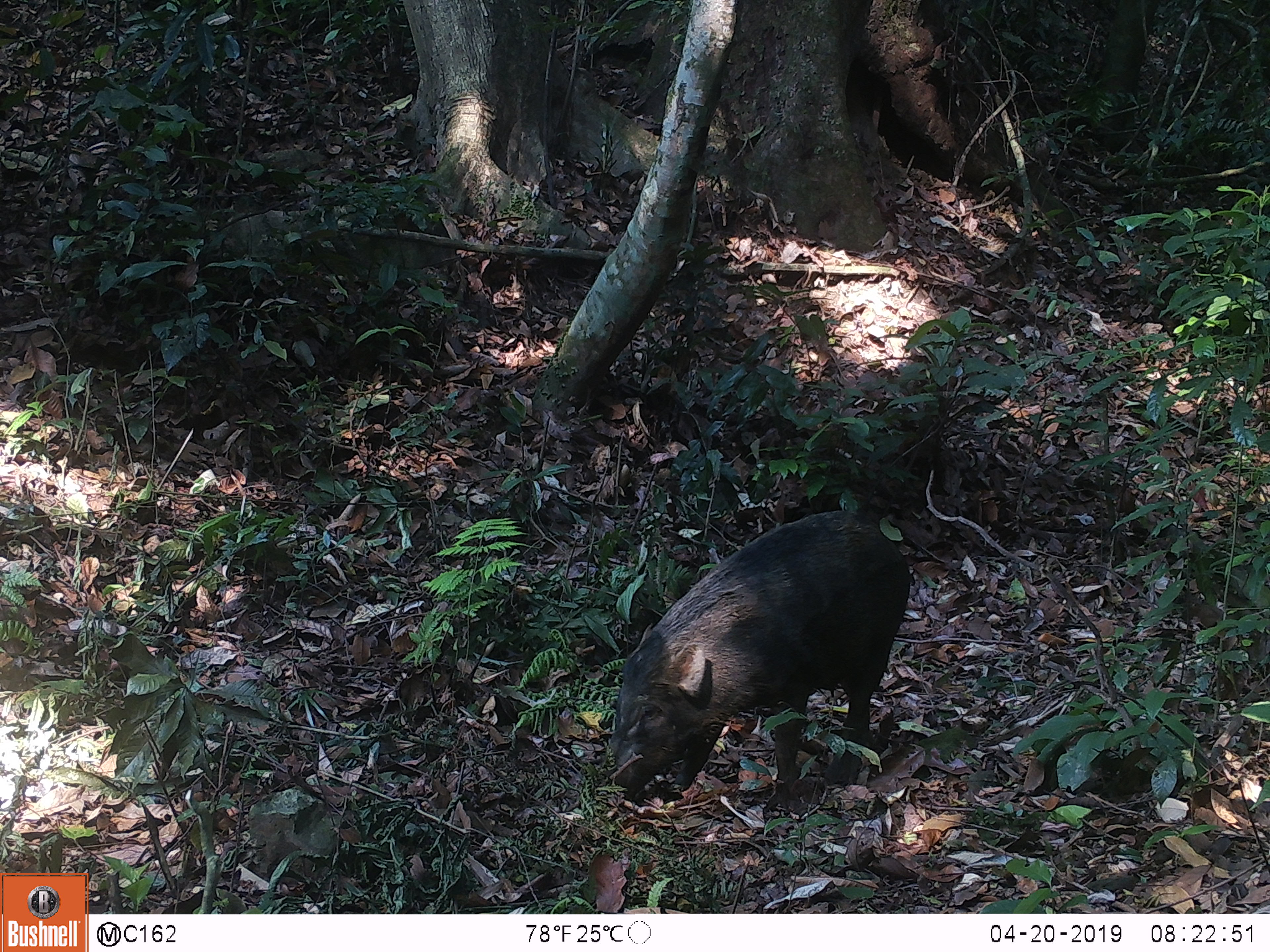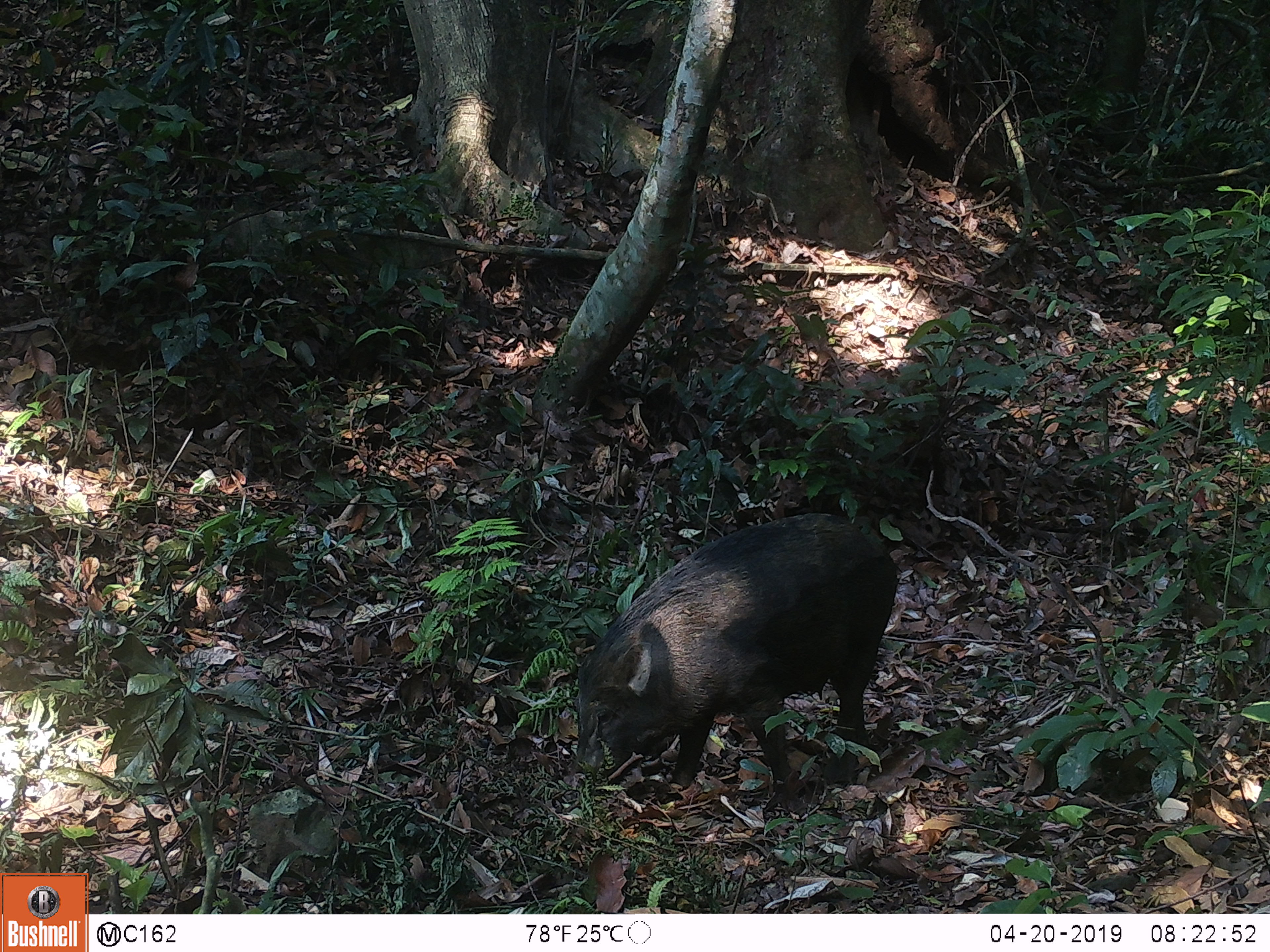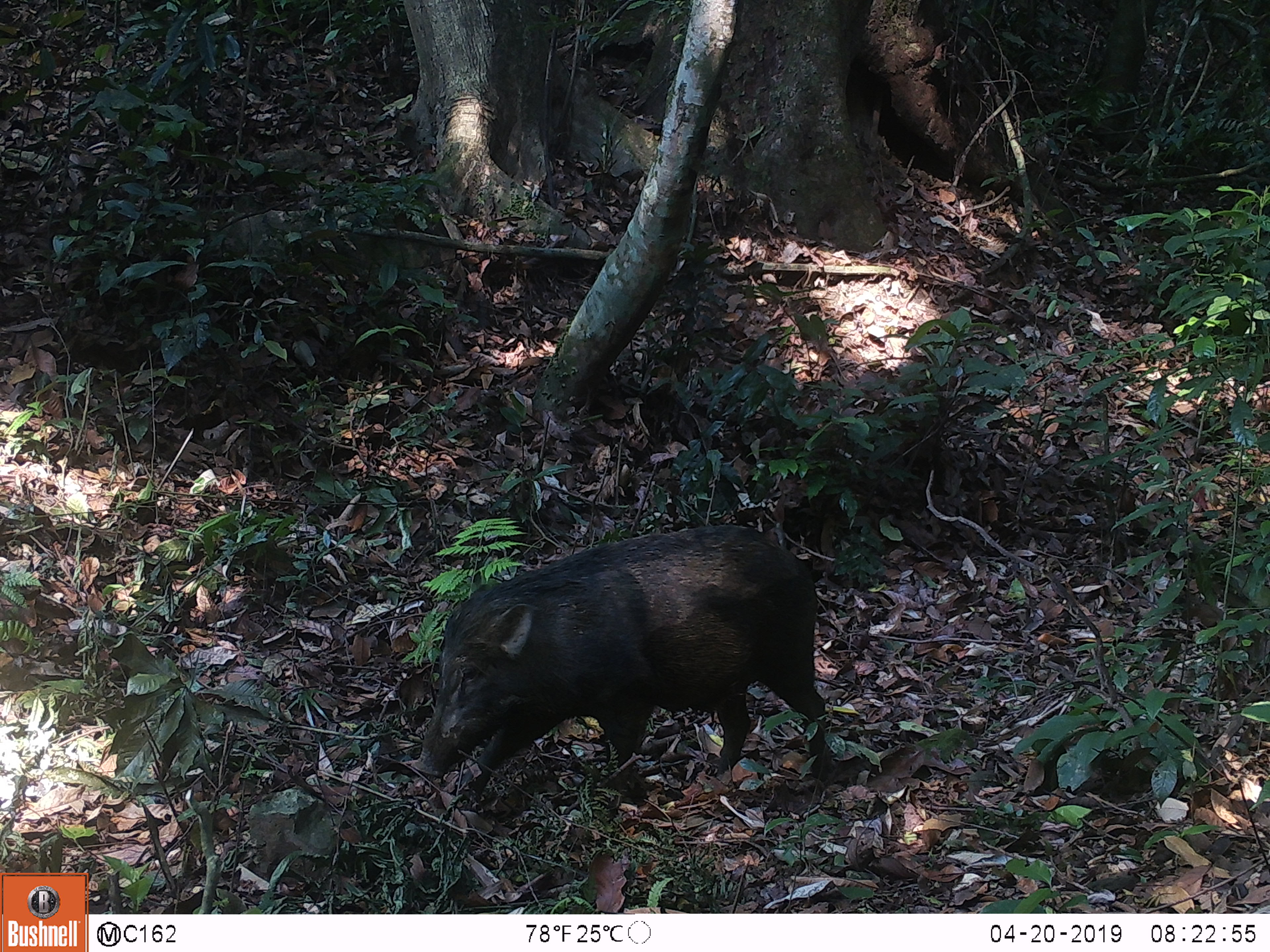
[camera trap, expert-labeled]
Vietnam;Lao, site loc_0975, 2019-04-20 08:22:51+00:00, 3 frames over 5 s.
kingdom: Animalia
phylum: Chordata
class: Mammalia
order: Artiodactyla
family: Suidae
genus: Sus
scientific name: Sus scrofa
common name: eurasian wild pig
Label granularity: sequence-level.